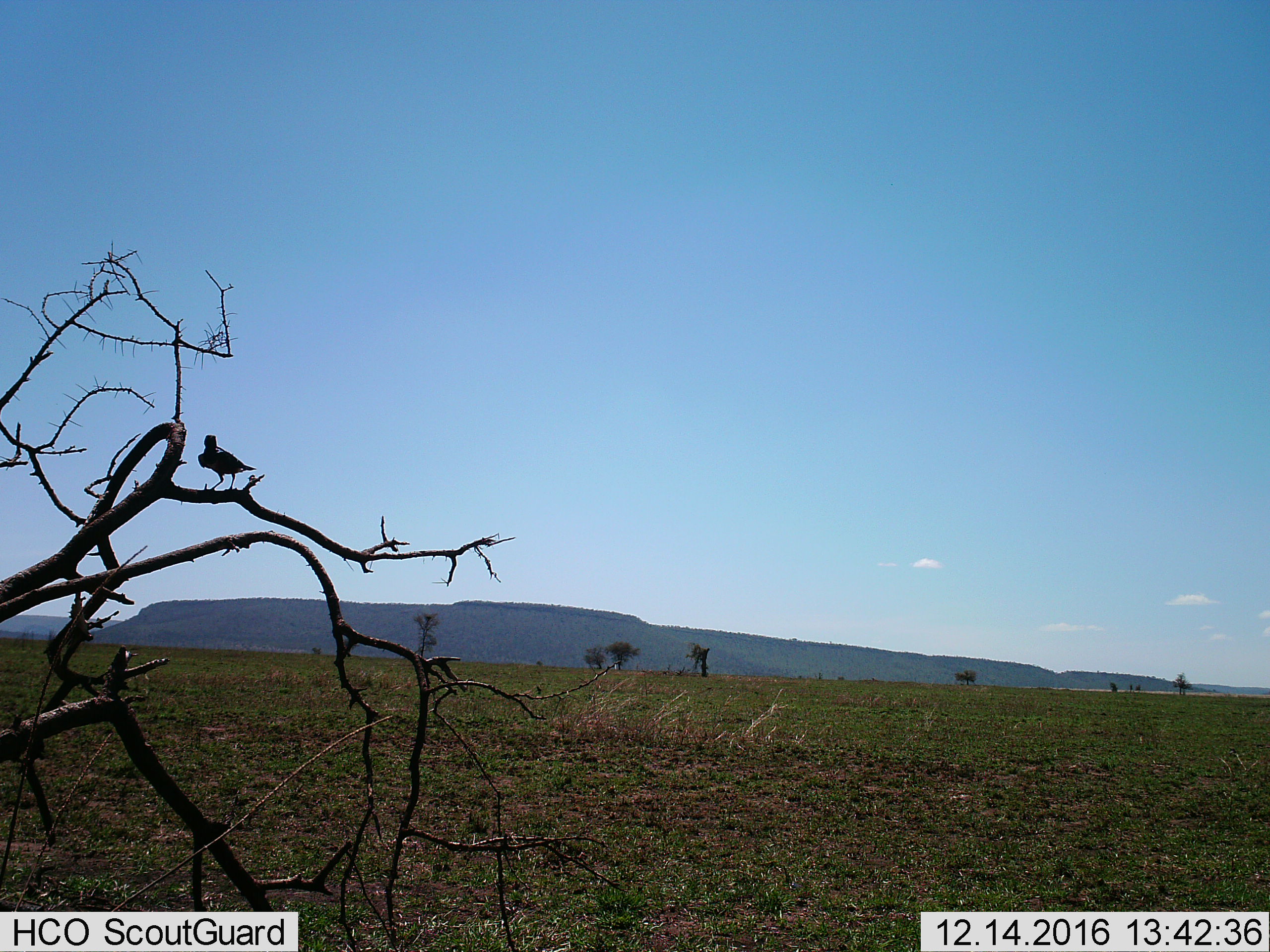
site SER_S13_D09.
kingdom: Animalia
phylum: Chordata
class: Aves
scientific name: Aves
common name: bird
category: birdother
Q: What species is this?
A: Birdother (bird) (Aves).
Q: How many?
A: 1.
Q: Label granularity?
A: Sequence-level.